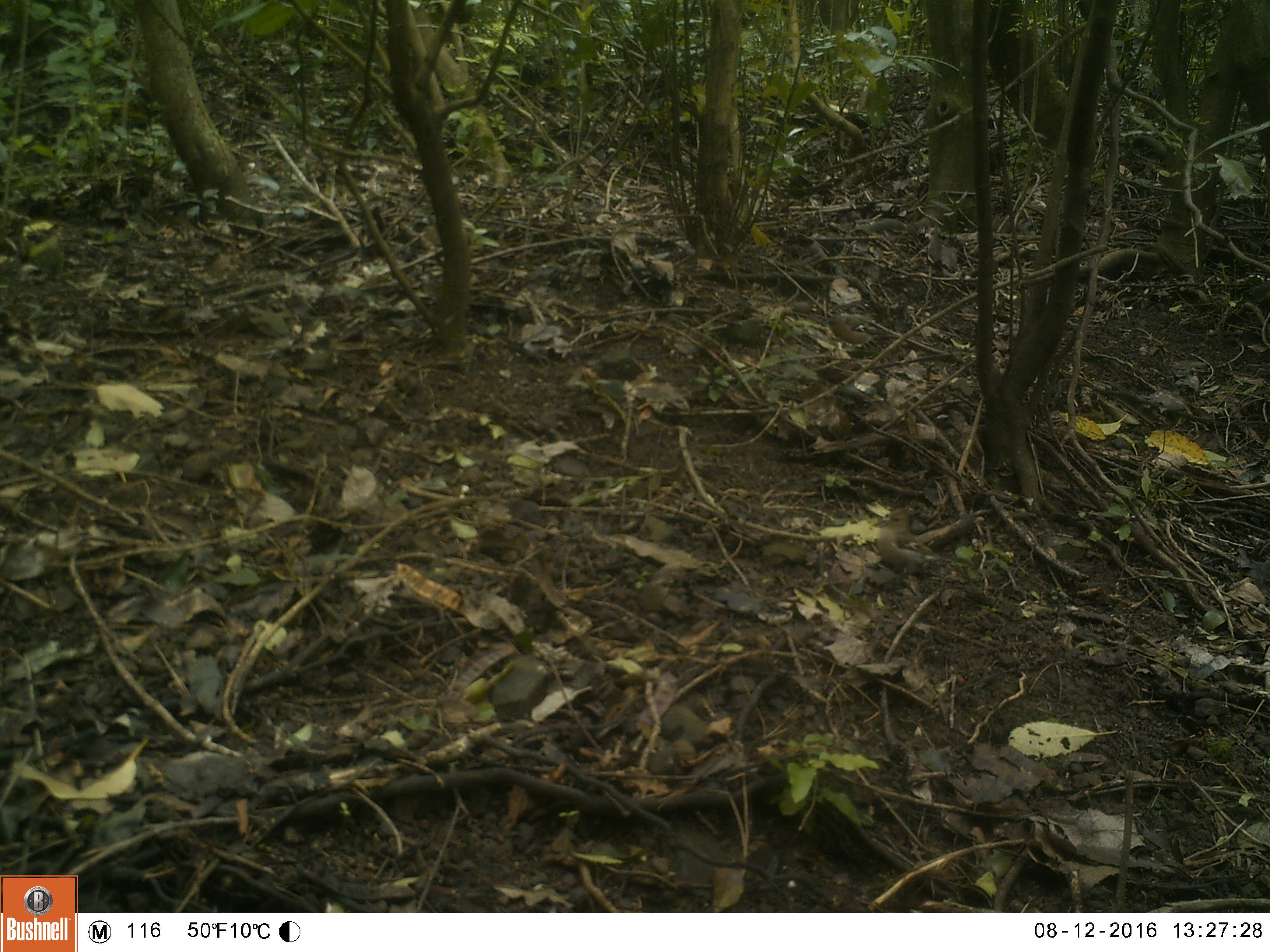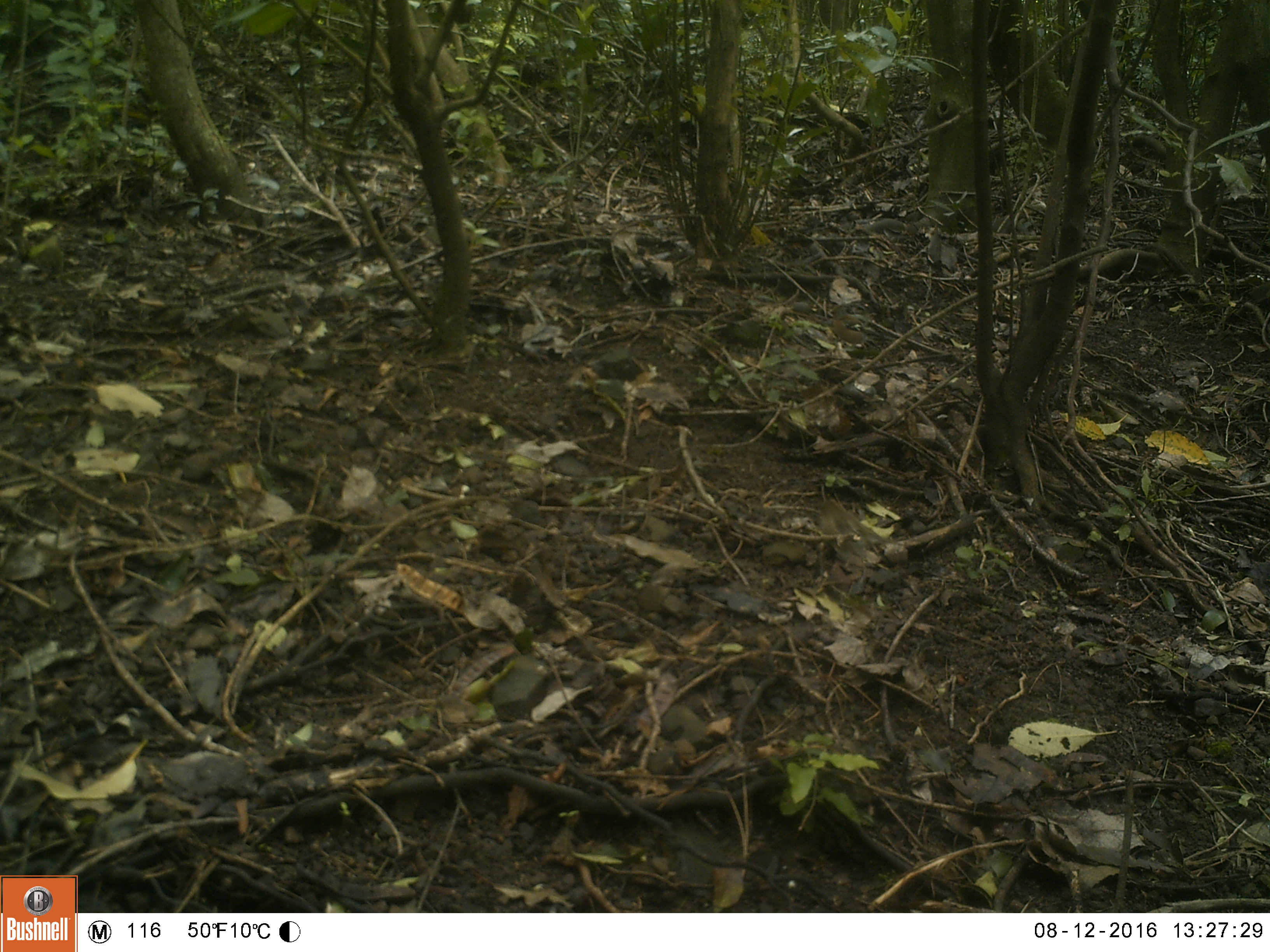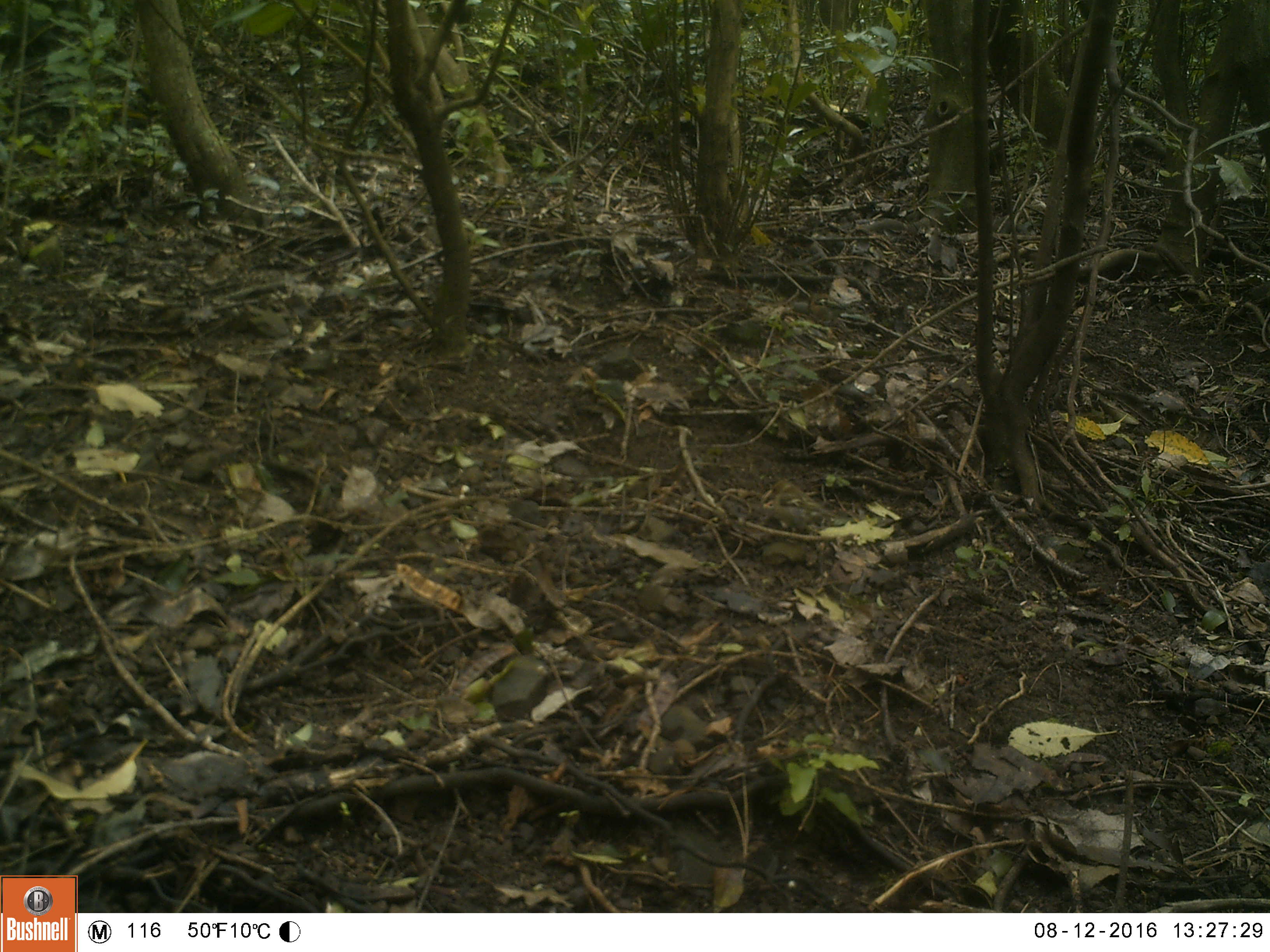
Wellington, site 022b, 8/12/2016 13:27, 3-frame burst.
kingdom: Animalia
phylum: Chordata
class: Aves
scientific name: Aves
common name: bird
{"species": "bird (Aves)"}